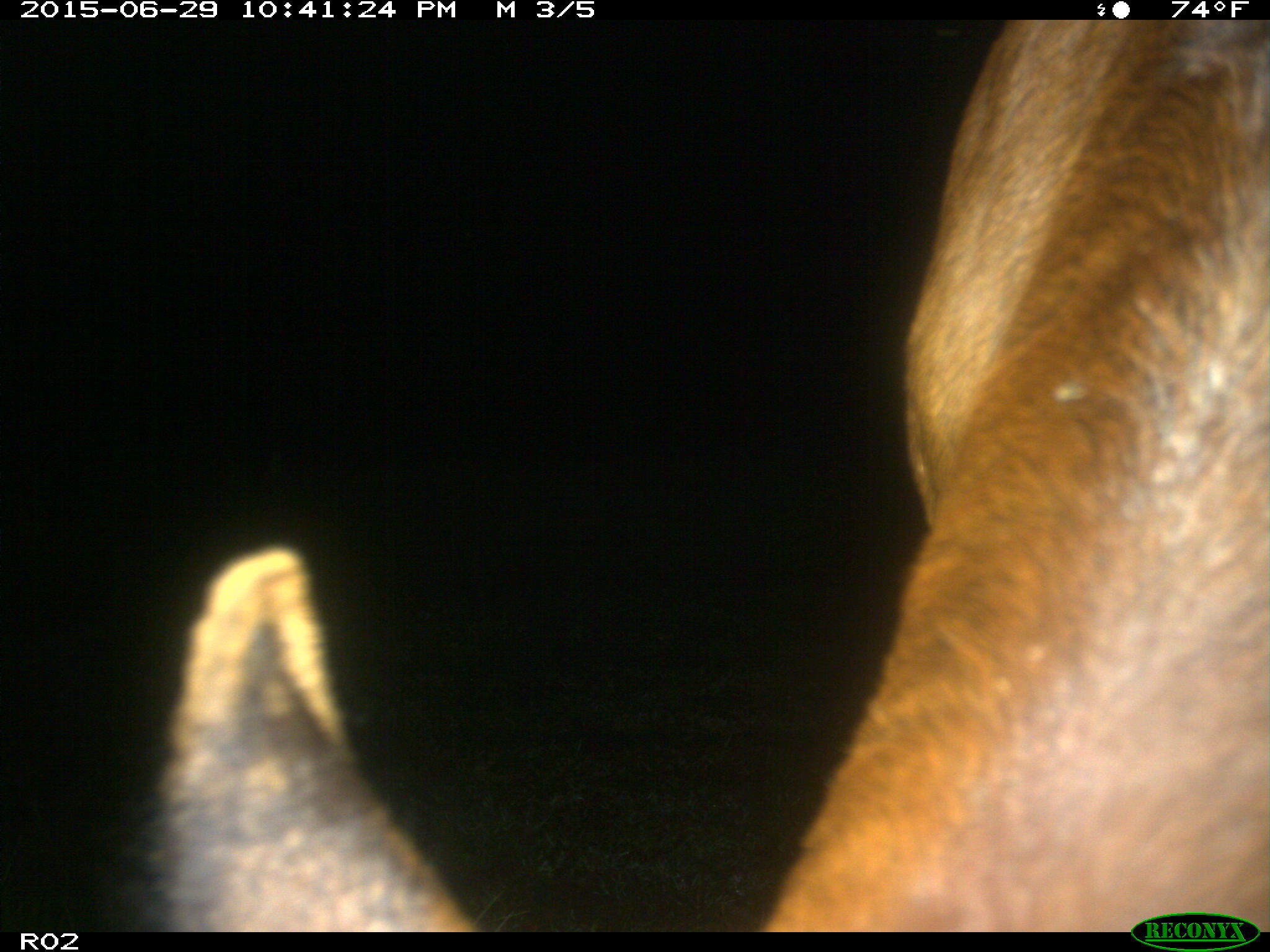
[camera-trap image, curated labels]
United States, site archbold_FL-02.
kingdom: Animalia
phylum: Chordata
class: Mammalia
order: Artiodactyla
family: Bovidae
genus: Bos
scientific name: Bos taurus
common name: domestic cow